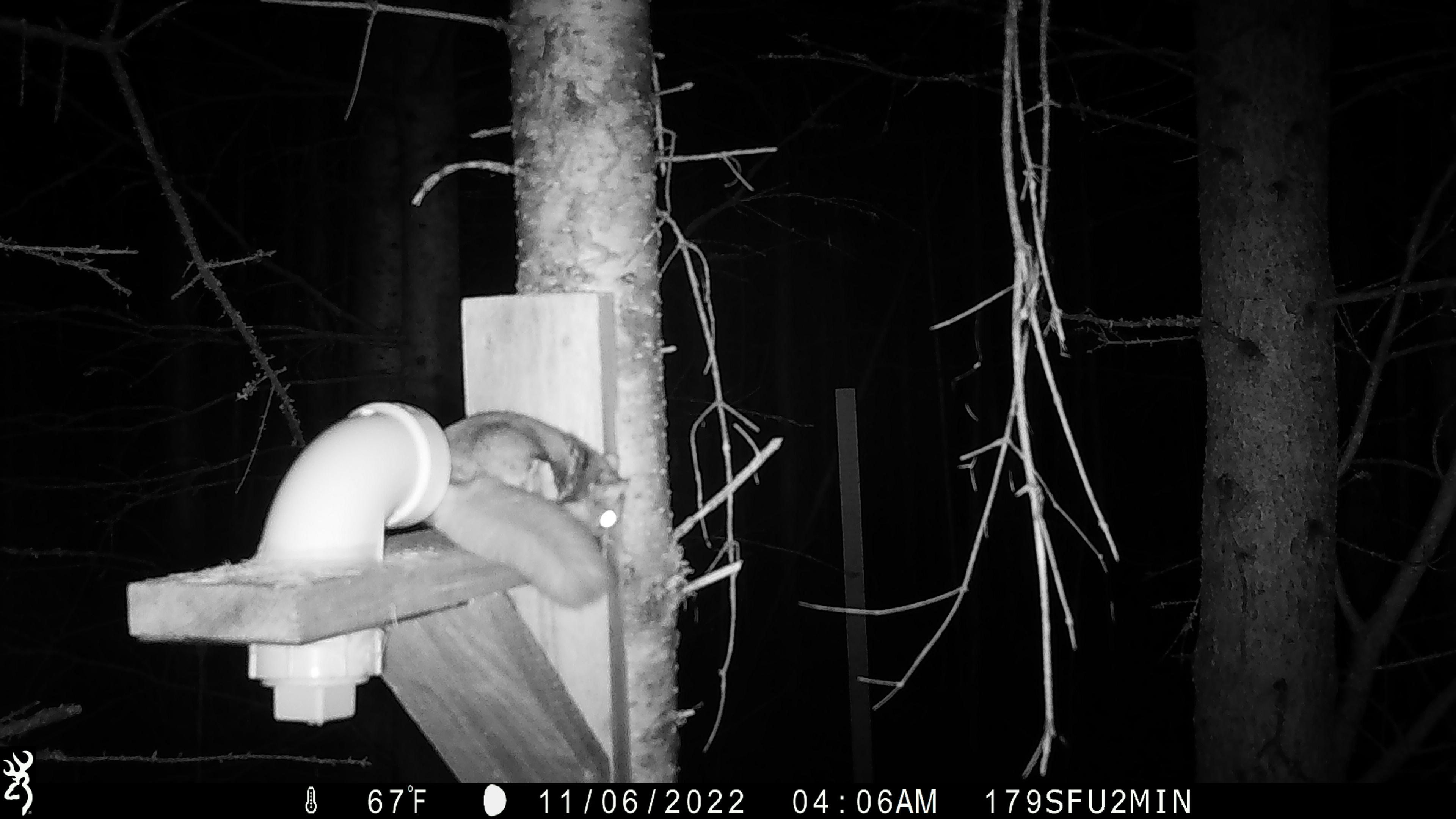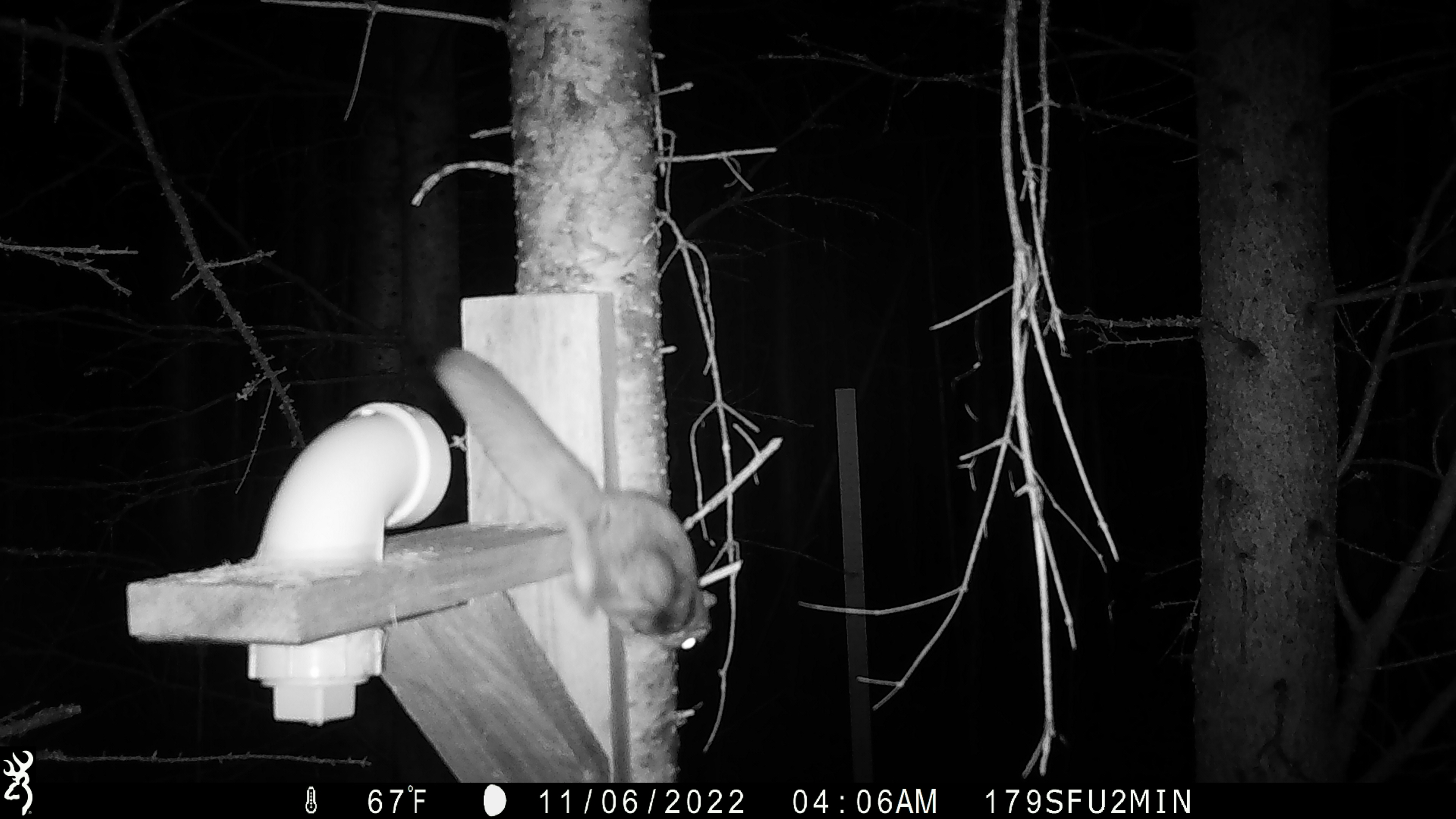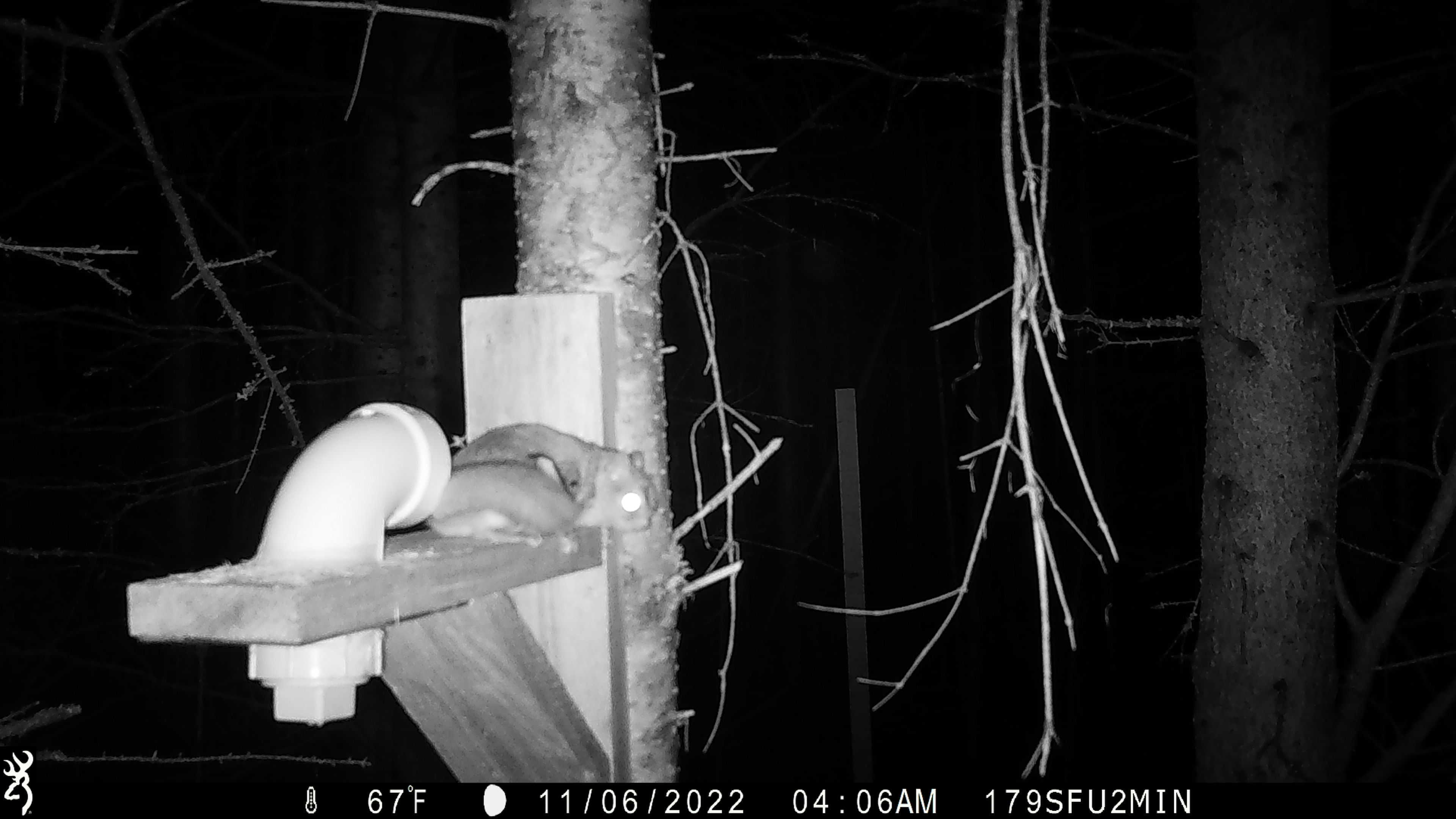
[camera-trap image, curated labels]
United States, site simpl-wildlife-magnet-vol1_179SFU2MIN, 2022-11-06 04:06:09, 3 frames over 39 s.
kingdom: Animalia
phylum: Chordata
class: Mammalia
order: Rodentia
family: Sciuridae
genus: Glaucomys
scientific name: Glaucomys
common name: flying squirrel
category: flying squirrel sp.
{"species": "flying squirrel sp. (flying squirrel) (Glaucomys)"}